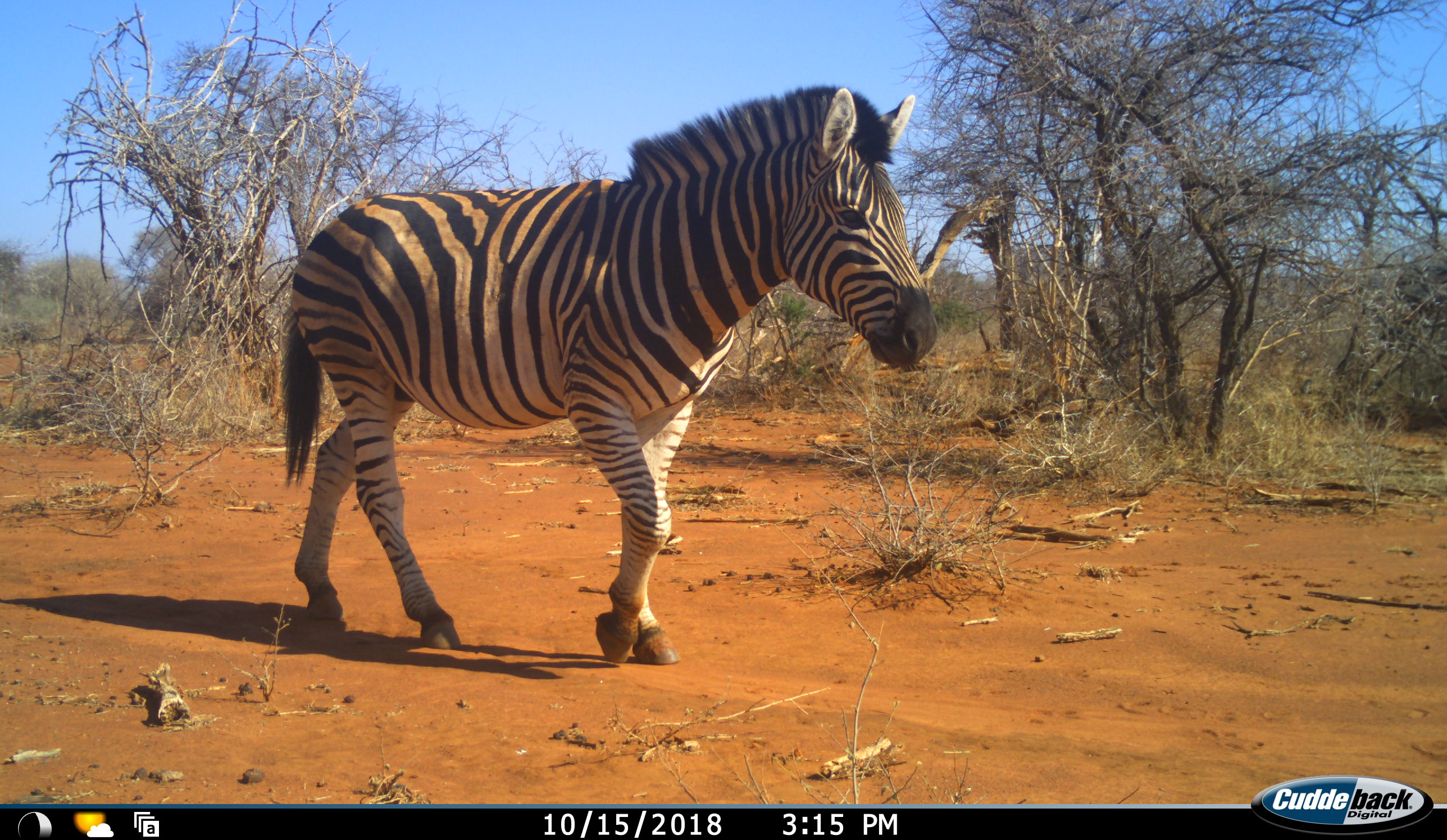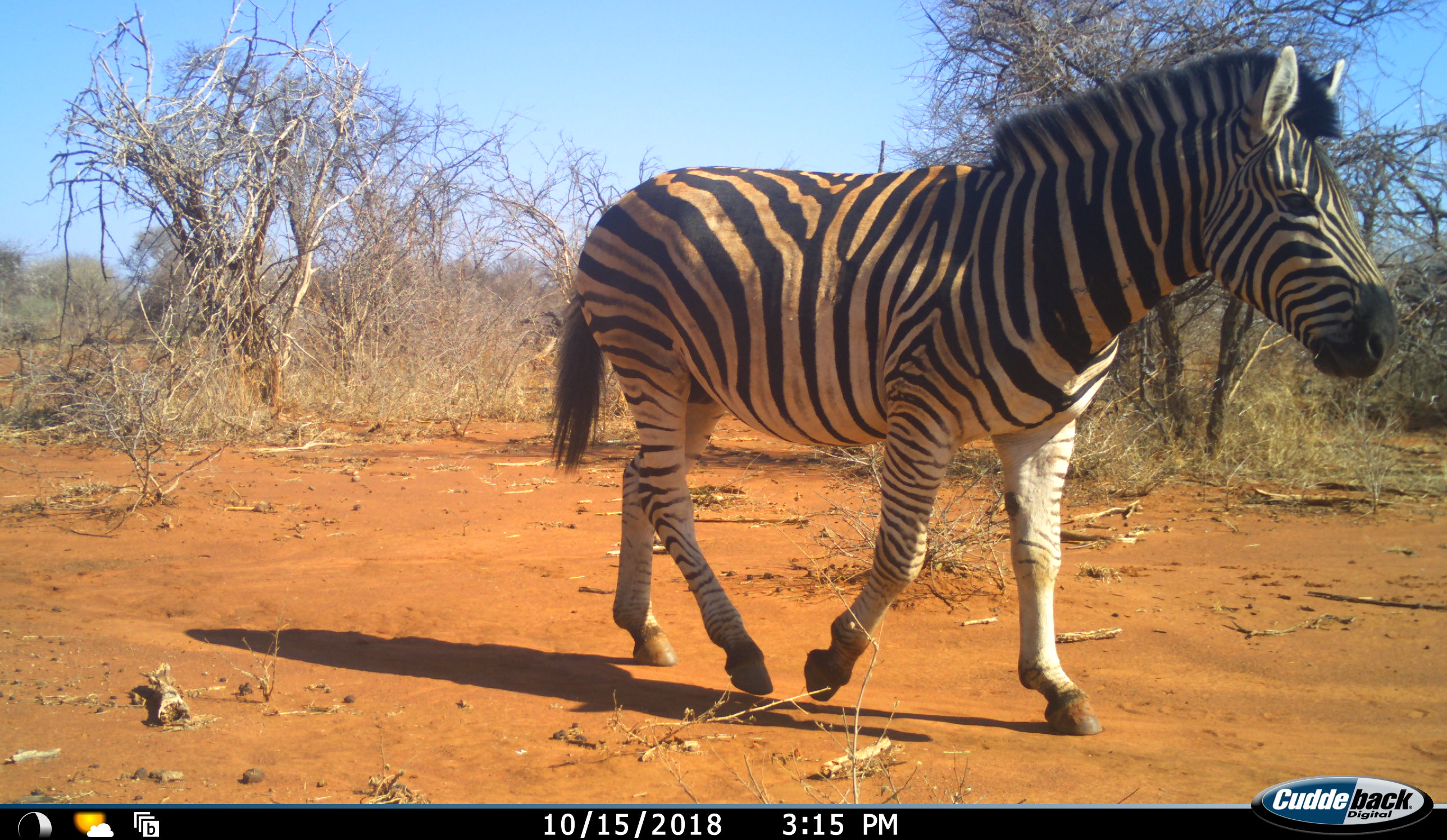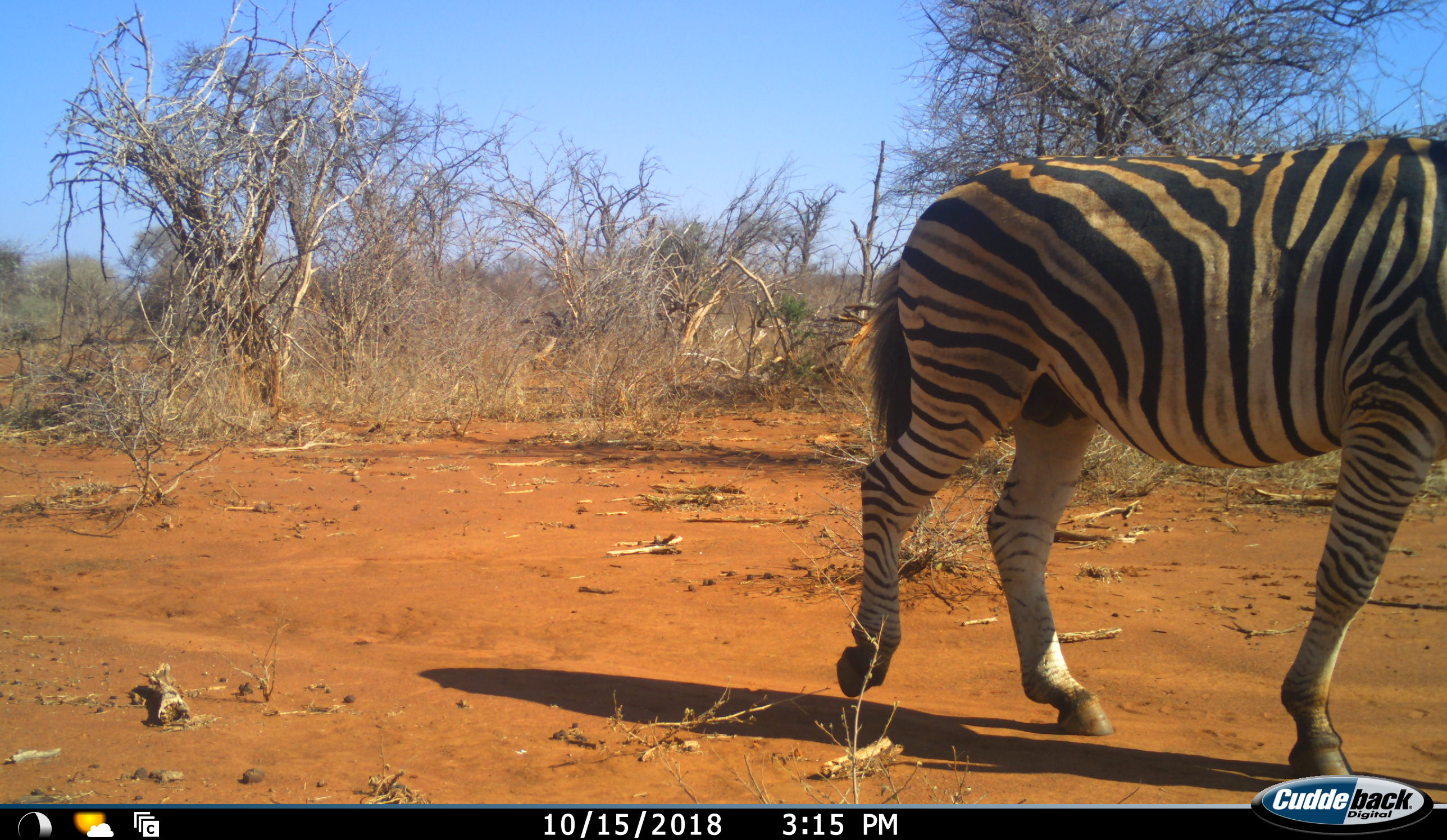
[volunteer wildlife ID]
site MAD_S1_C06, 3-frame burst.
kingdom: Animalia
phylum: Chordata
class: Mammalia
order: Perissodactyla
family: Equidae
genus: Equus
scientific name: Equus quagga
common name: plains zebra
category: zebraplains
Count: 1.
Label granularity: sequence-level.